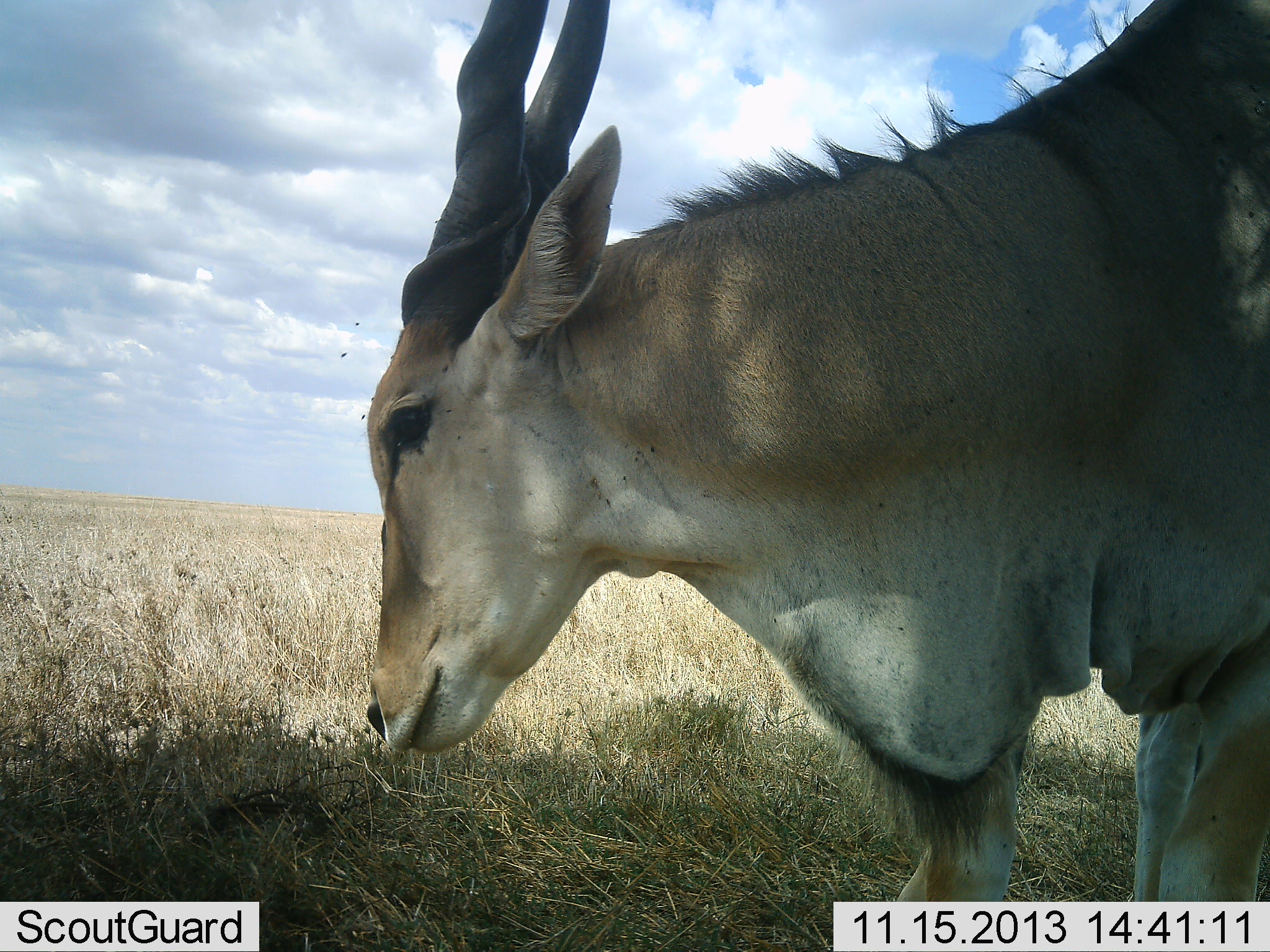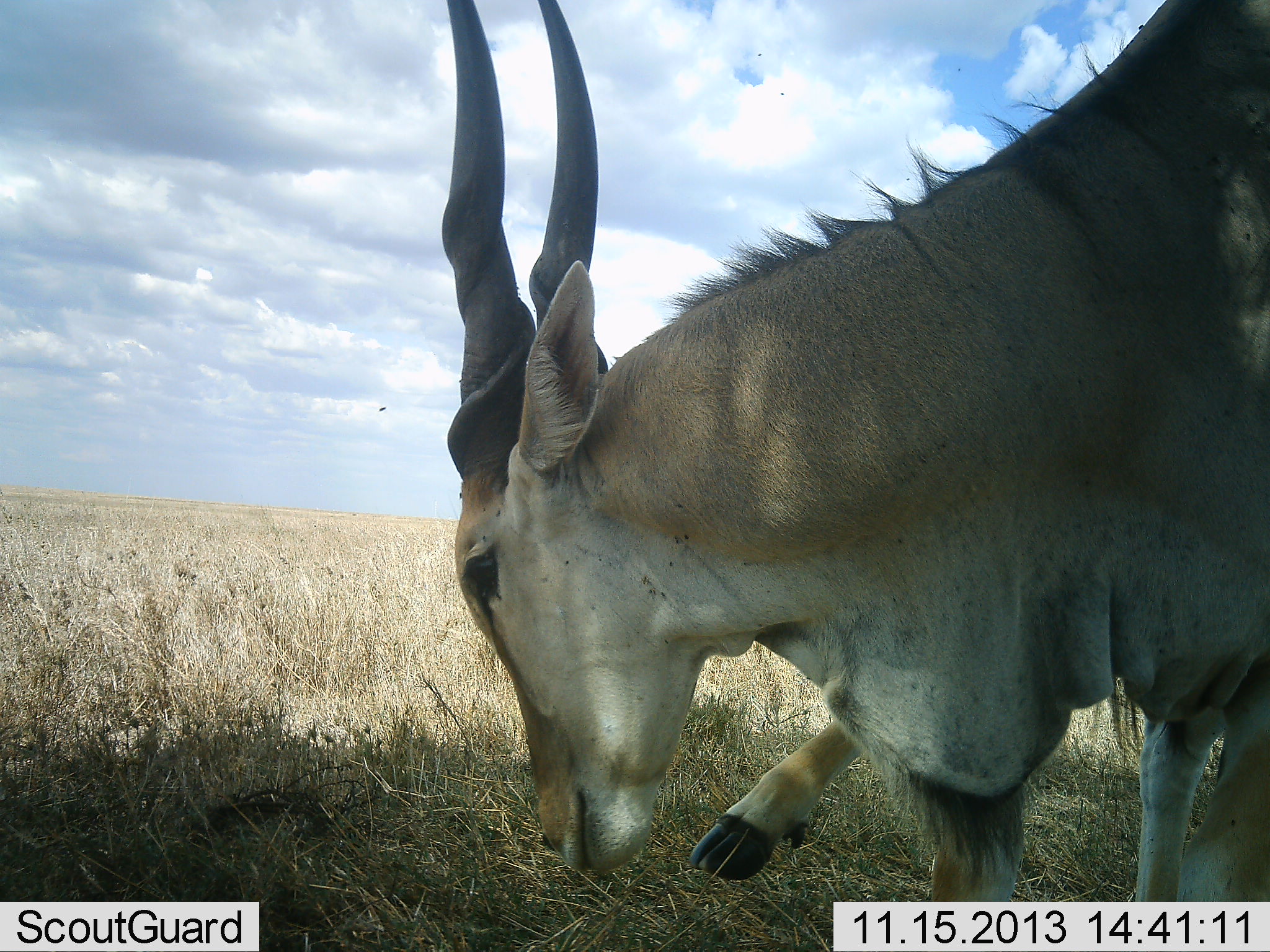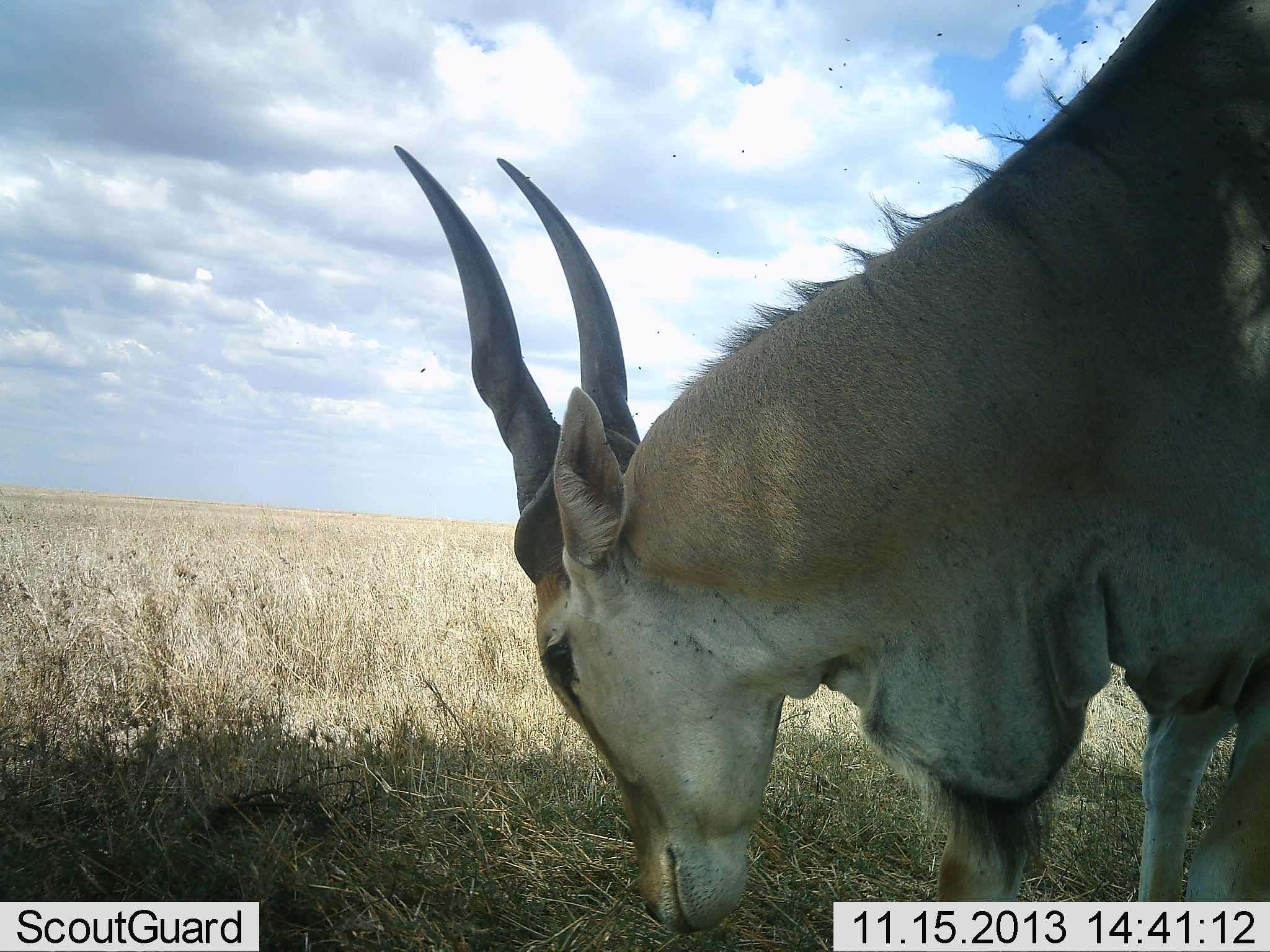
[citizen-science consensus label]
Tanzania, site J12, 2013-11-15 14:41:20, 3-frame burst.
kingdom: Animalia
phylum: Chordata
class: Mammalia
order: Artiodactyla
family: Bovidae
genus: Tragelaphus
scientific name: Tragelaphus oryx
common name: eland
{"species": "eland (Tragelaphus oryx)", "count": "1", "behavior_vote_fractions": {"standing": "82%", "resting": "0%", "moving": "18%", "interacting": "0%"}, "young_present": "9%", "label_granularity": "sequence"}